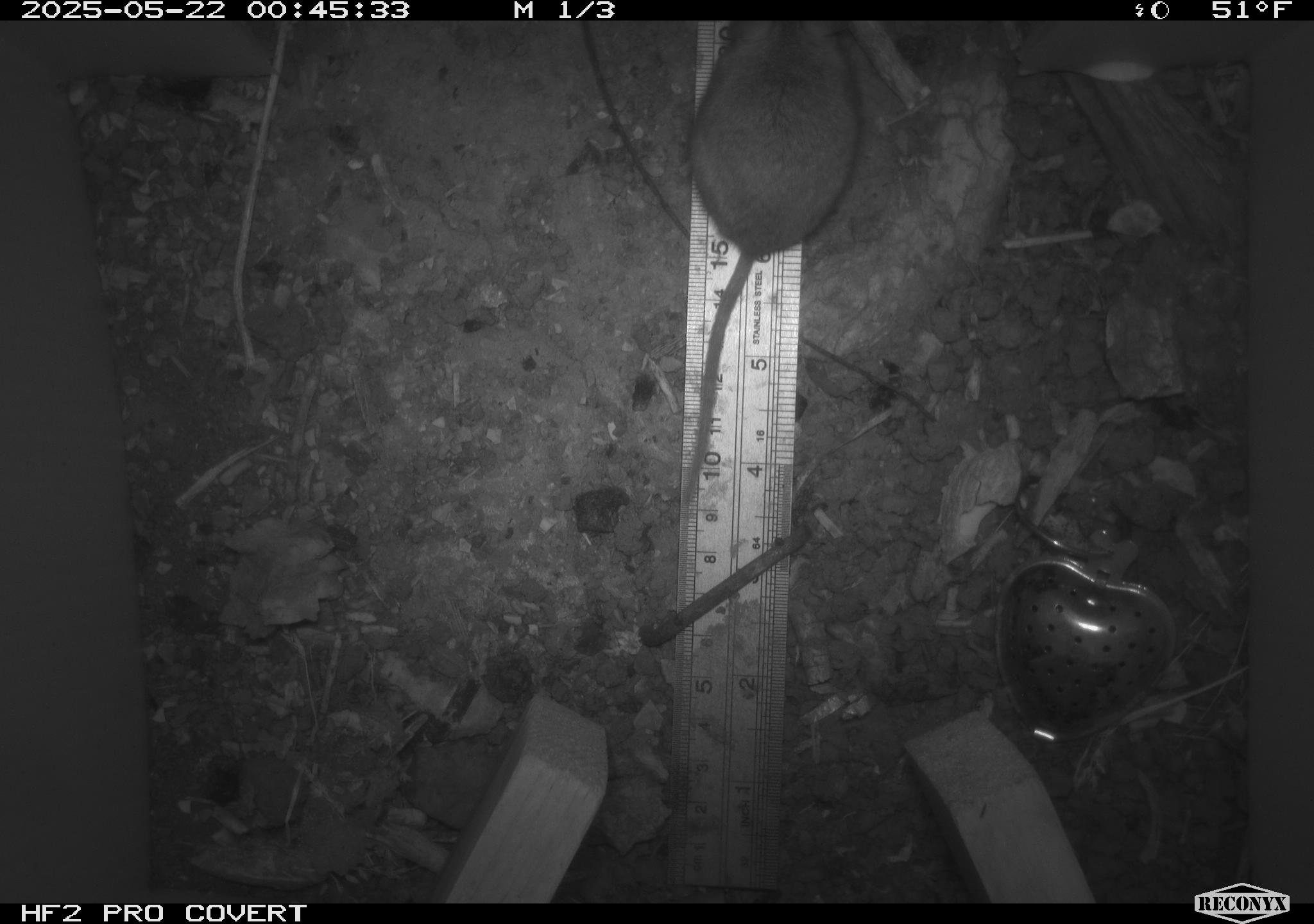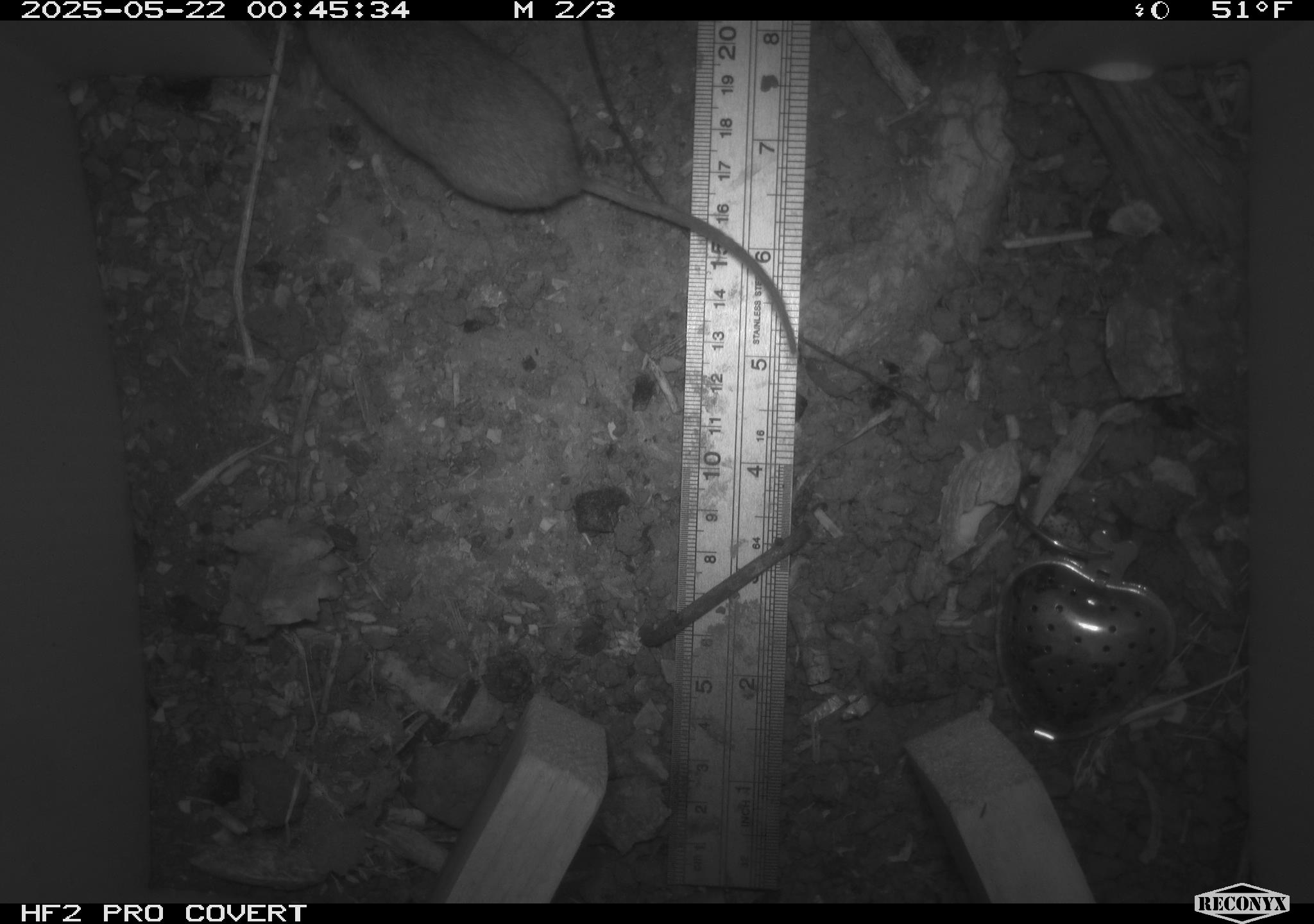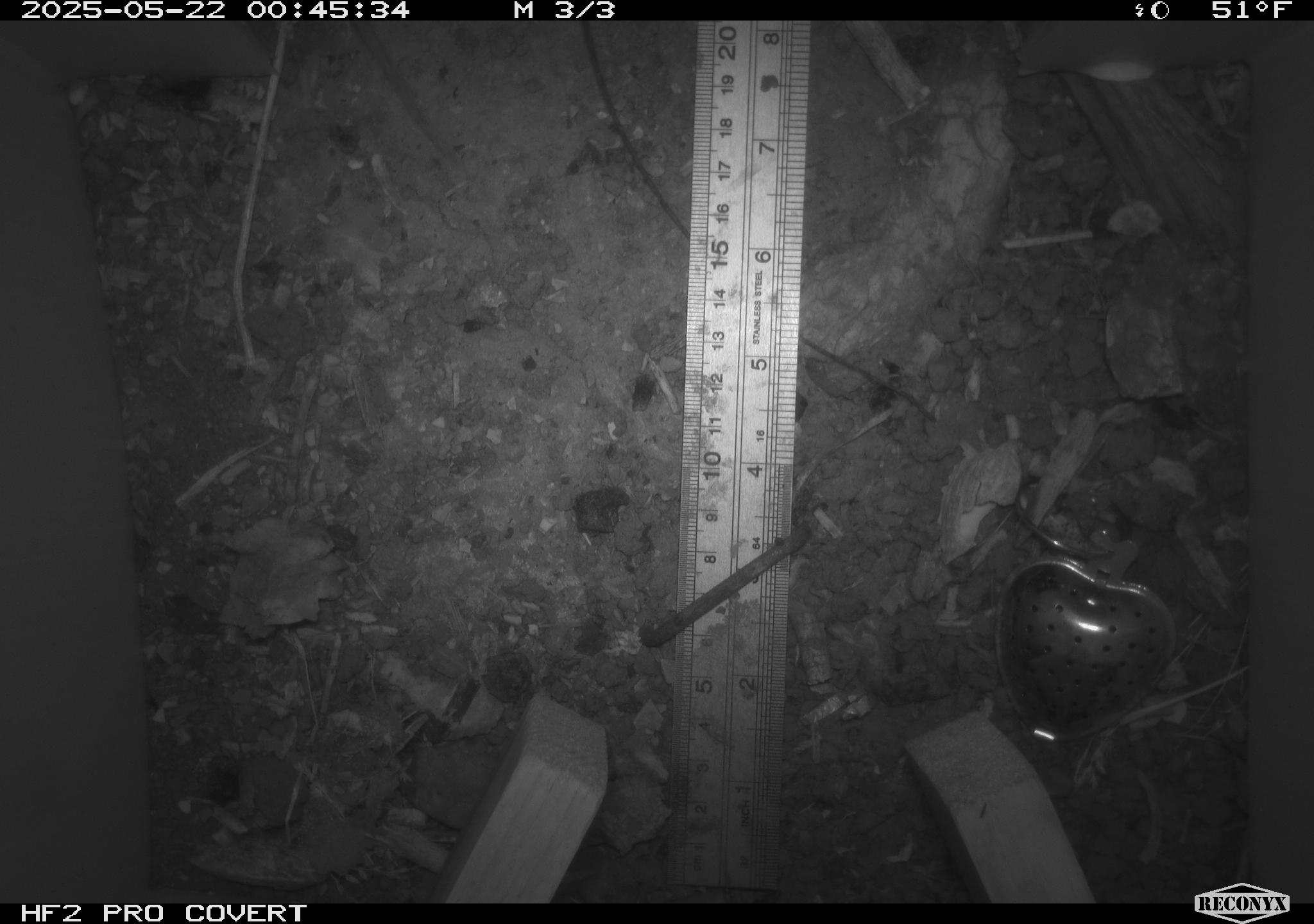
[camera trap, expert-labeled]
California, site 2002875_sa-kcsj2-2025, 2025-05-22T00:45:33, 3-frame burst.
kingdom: Animalia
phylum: Chordata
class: Mammalia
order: Rodentia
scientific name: Rodentia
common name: rodent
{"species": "rodent (Rodentia)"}